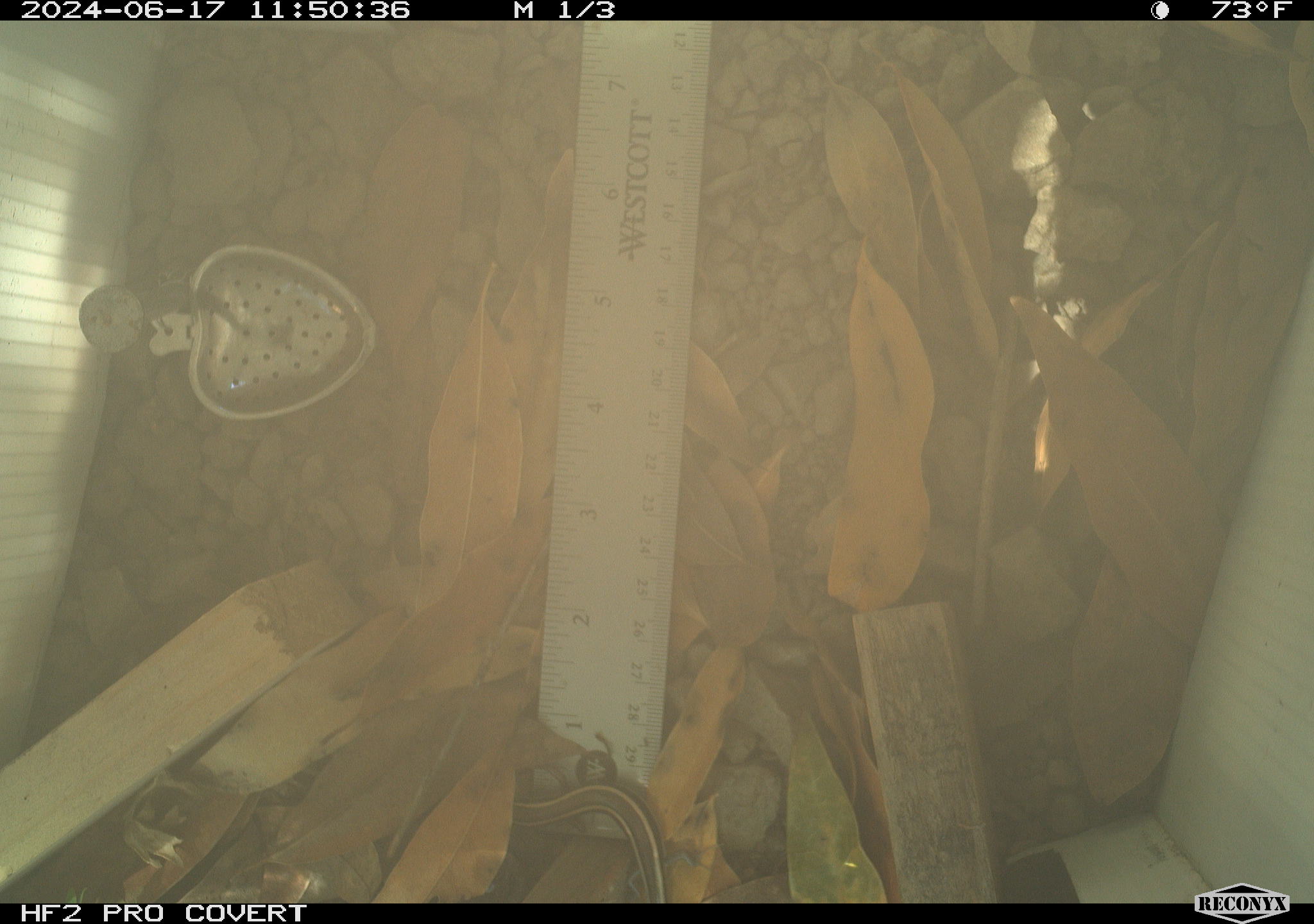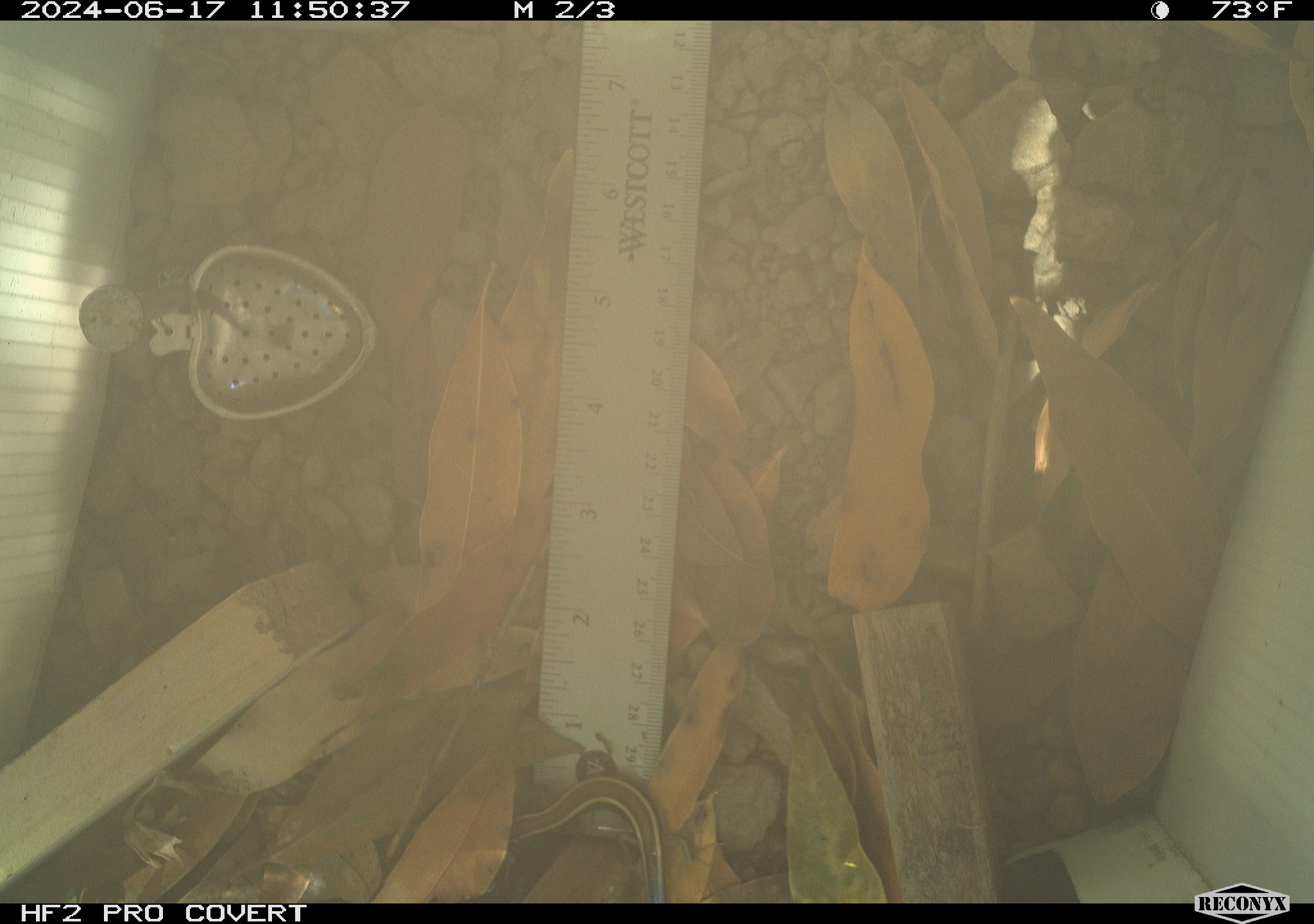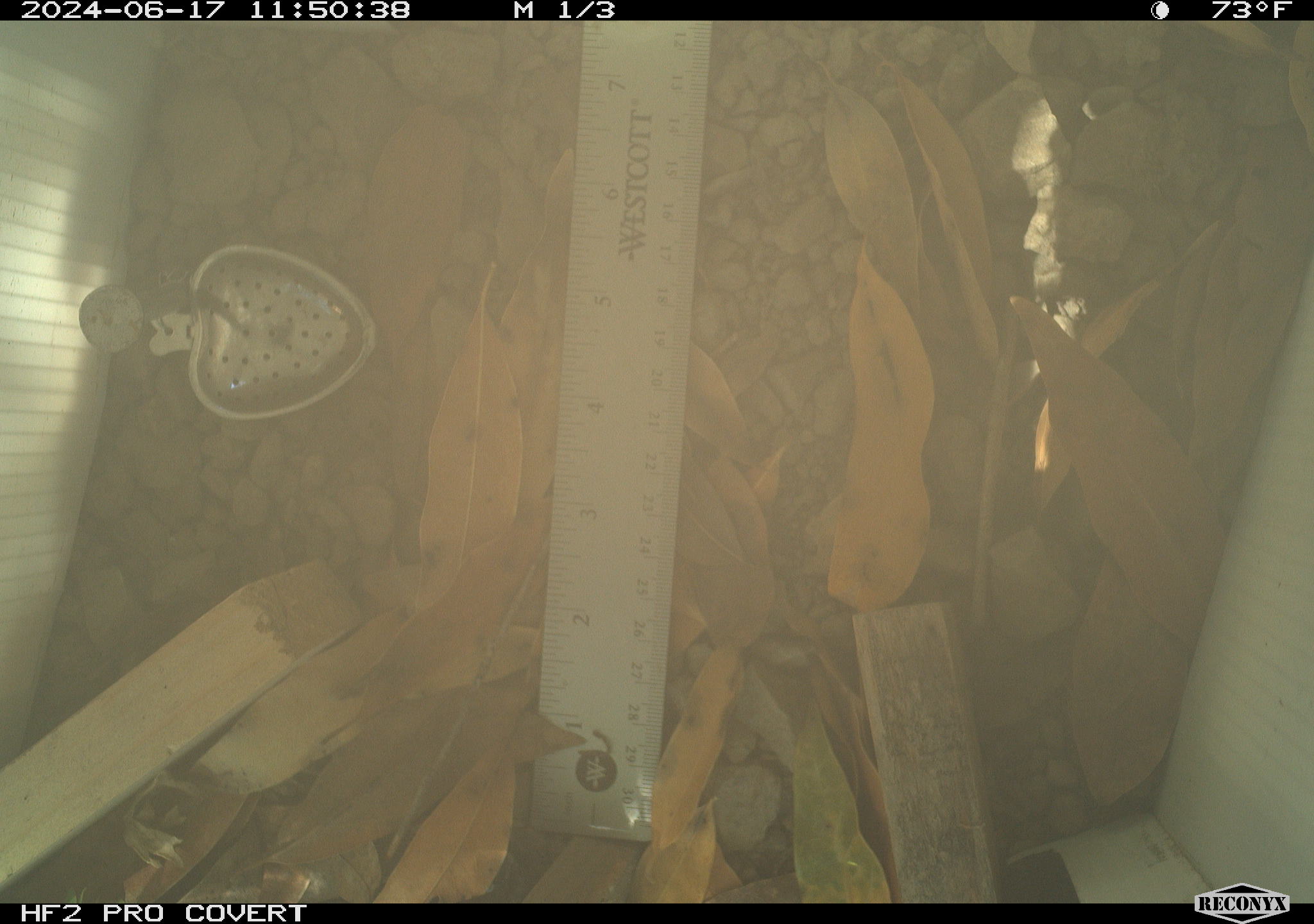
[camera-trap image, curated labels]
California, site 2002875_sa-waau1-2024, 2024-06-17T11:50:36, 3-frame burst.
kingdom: Animalia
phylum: Chordata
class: Reptilia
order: Squamata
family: Scincidae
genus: Plestiodon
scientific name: Plestiodon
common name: blue-tailed skinks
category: plestiodon species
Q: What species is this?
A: Plestiodon species (blue-tailed skinks) (Plestiodon).